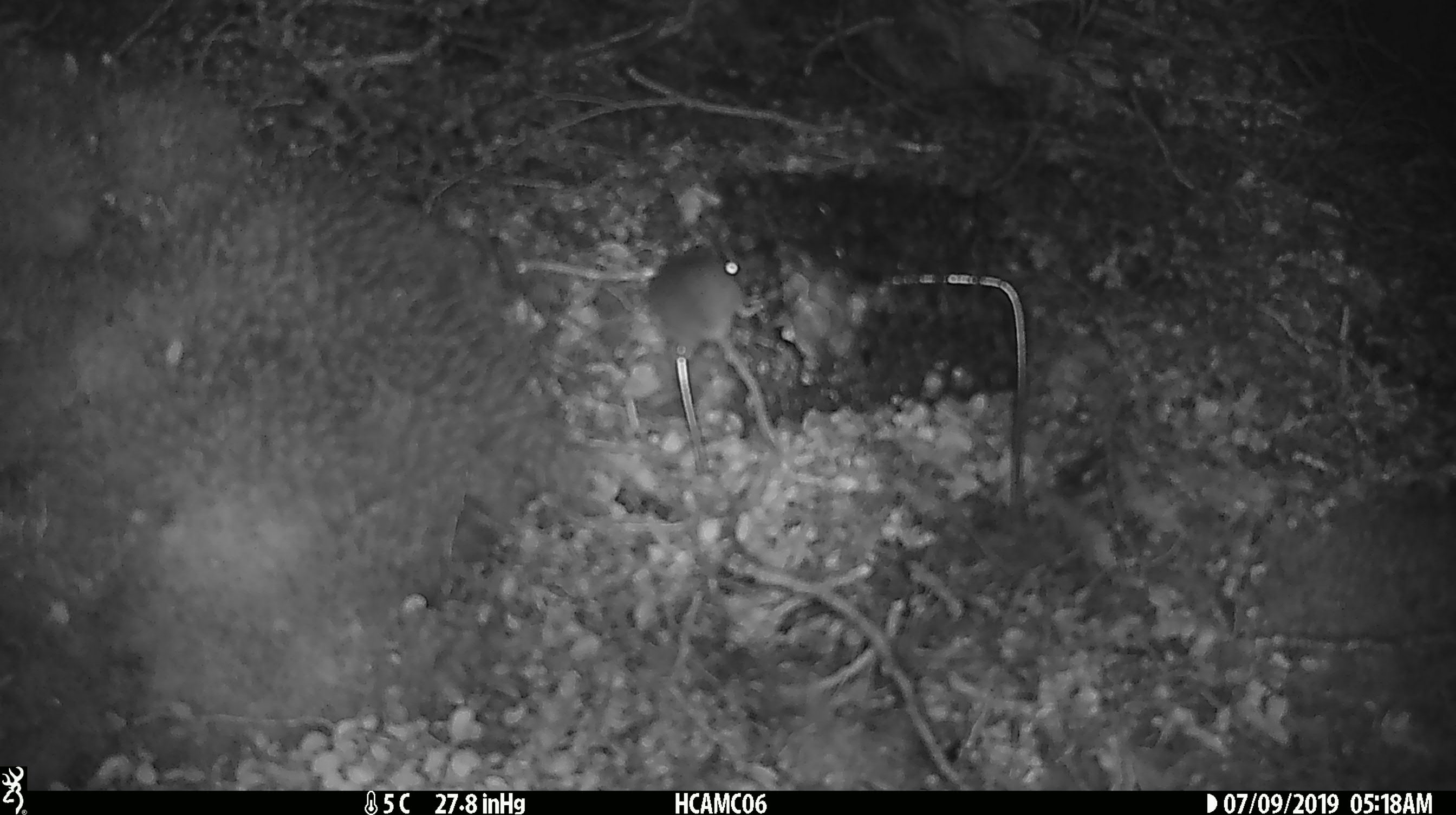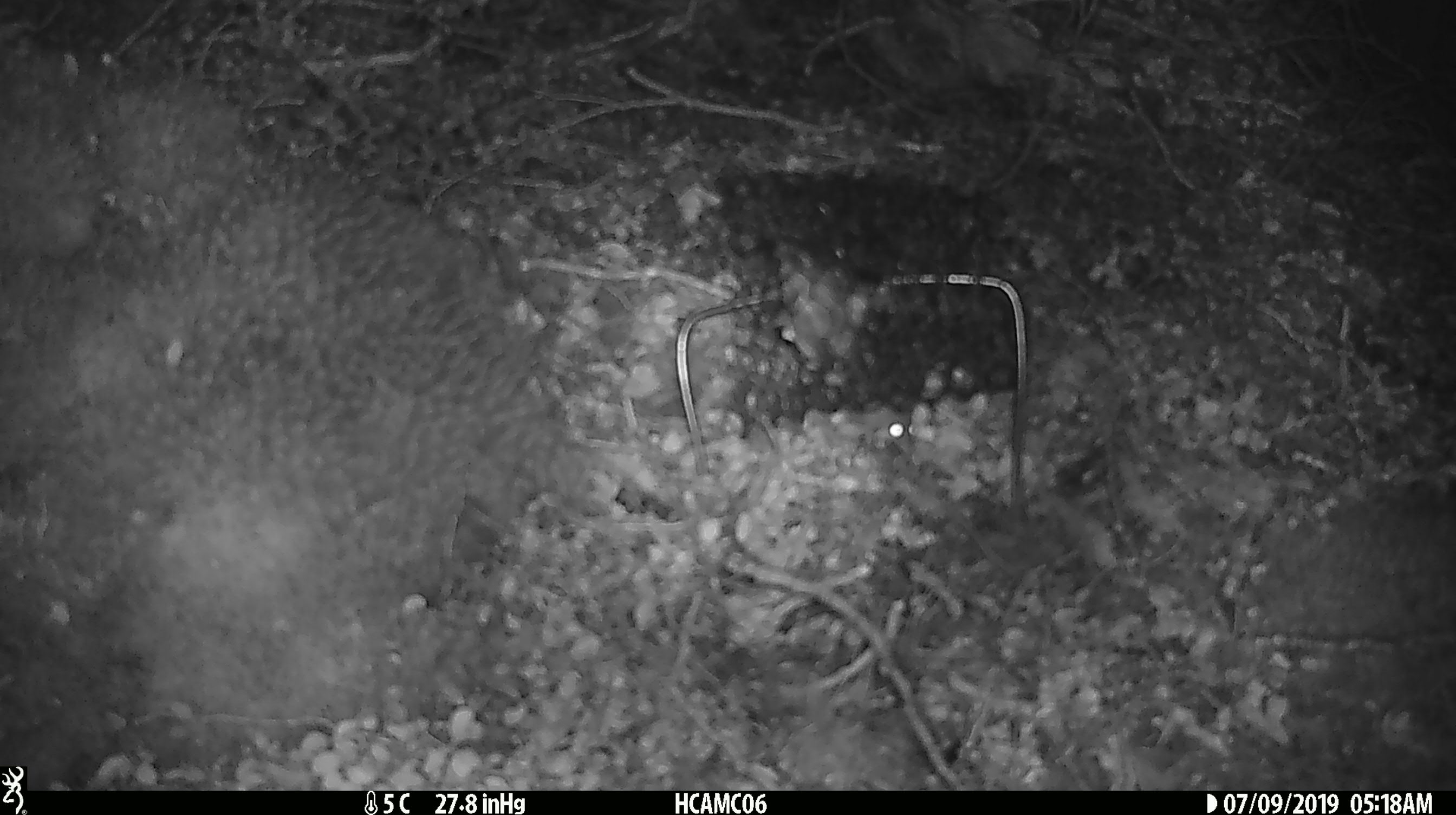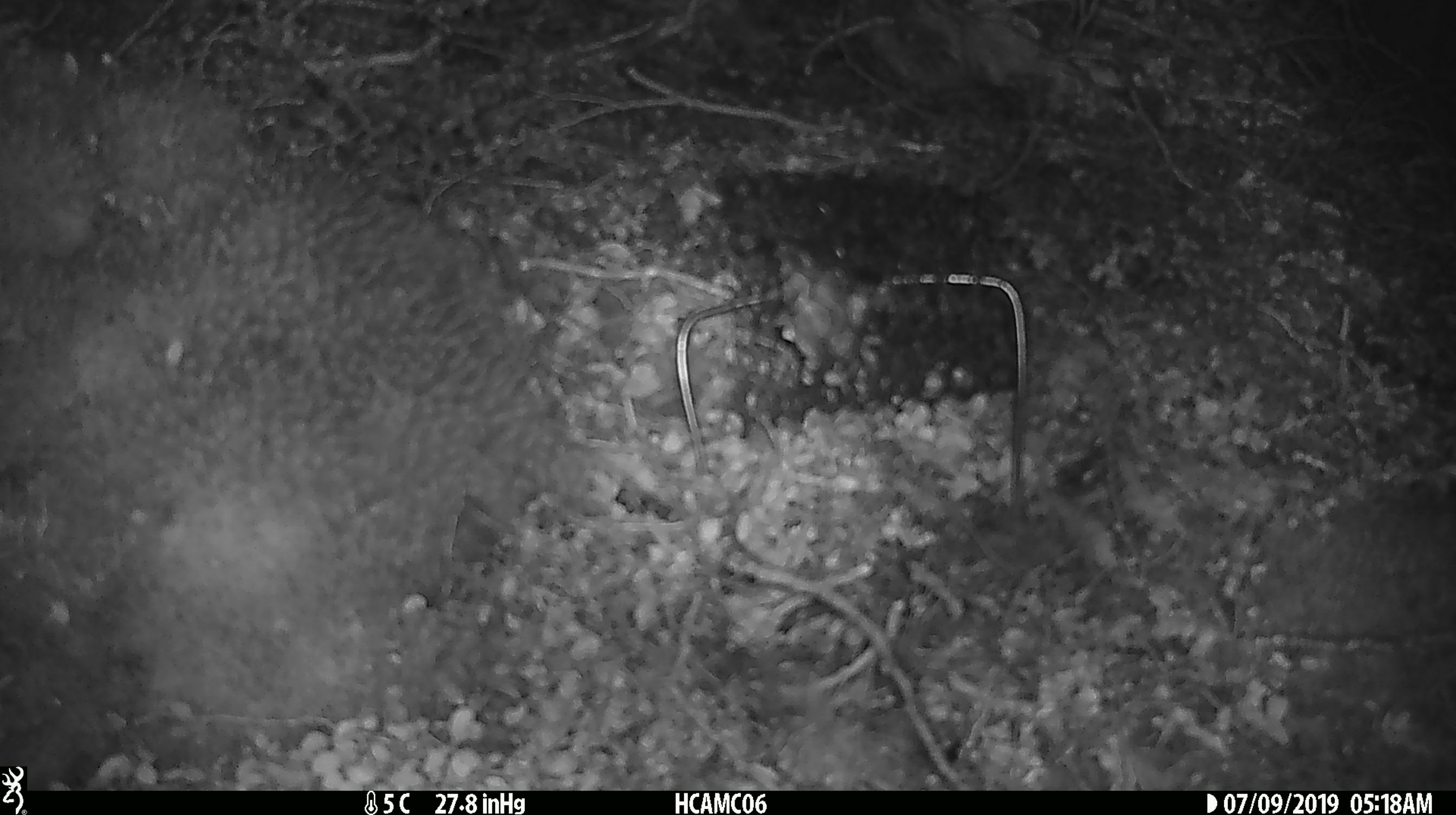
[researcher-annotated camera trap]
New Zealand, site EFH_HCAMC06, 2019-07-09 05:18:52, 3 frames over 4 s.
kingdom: Animalia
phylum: Chordata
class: Mammalia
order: Rodentia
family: Muridae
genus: Mus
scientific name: Mus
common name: mouse